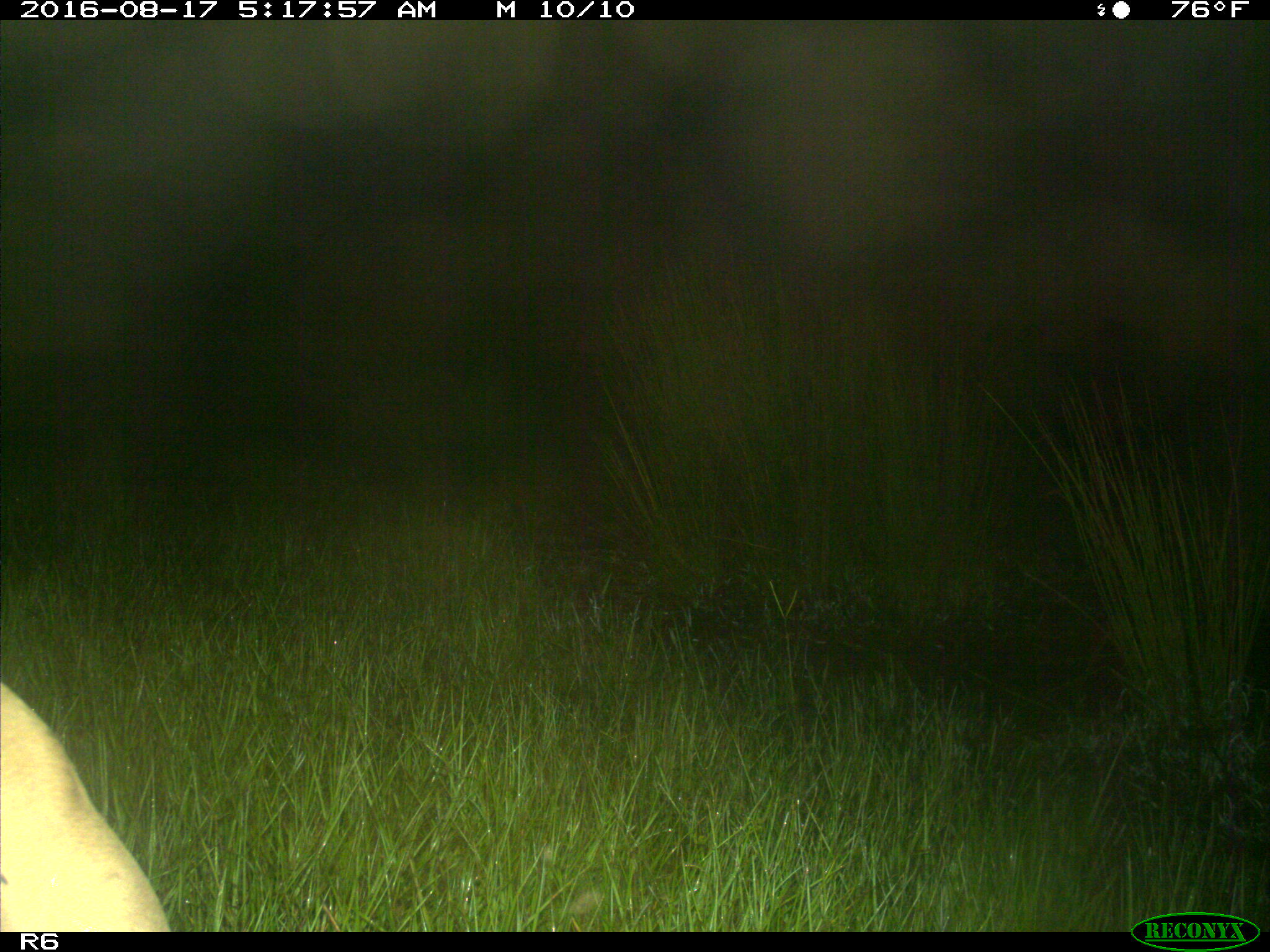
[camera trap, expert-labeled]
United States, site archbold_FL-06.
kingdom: Animalia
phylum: Chordata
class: Mammalia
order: Artiodactyla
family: Bovidae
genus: Bos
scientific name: Bos taurus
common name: domestic cow